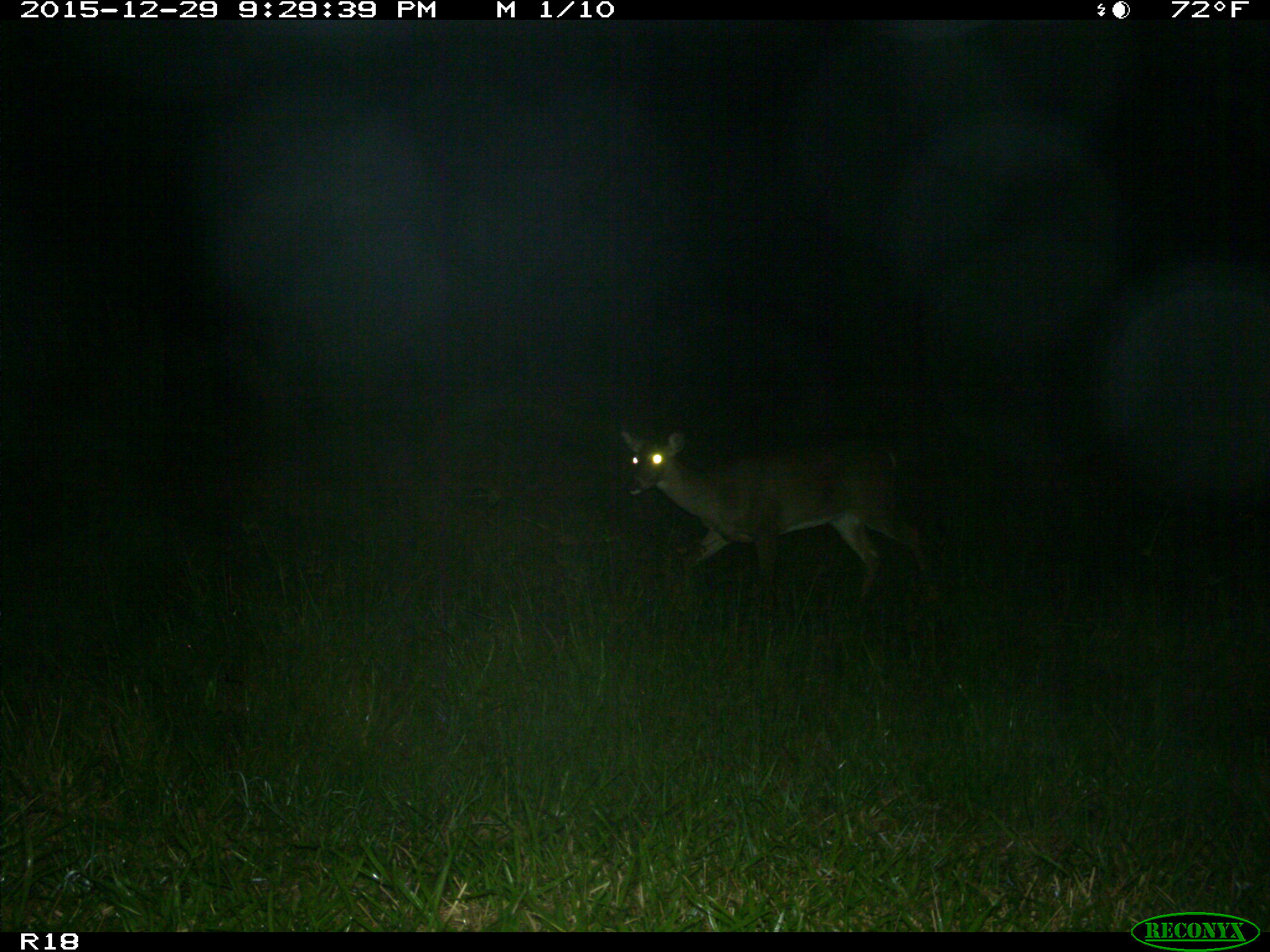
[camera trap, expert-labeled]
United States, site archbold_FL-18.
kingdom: Animalia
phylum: Chordata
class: Mammalia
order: Artiodactyla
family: Cervidae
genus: Odocoileus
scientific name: Odocoileus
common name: deer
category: unidentified deer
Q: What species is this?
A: Unidentified deer (deer) (Odocoileus).